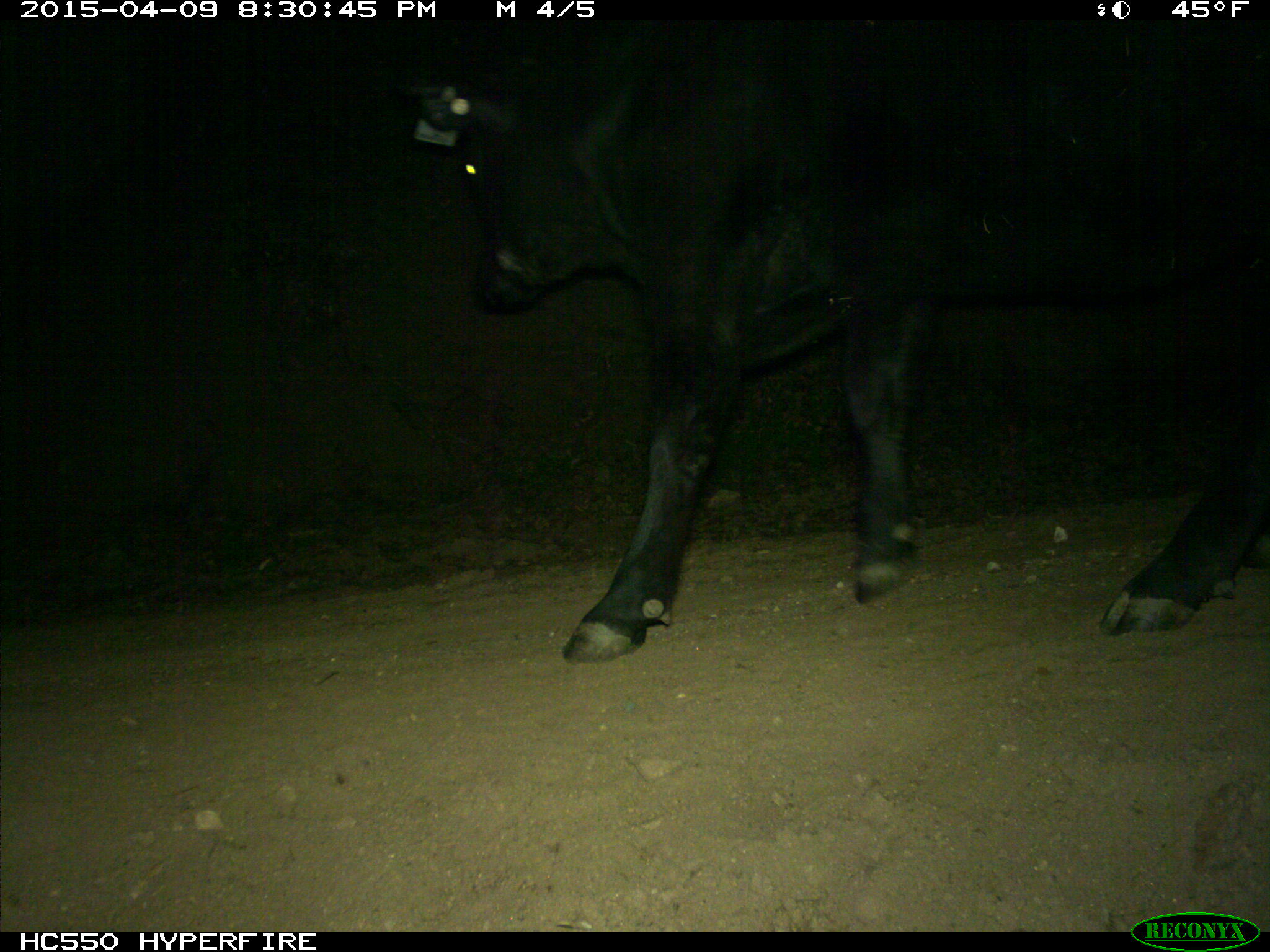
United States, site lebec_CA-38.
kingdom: Animalia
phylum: Chordata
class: Mammalia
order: Artiodactyla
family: Bovidae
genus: Bos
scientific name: Bos taurus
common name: domestic cow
Bos taurus (domestic cow).